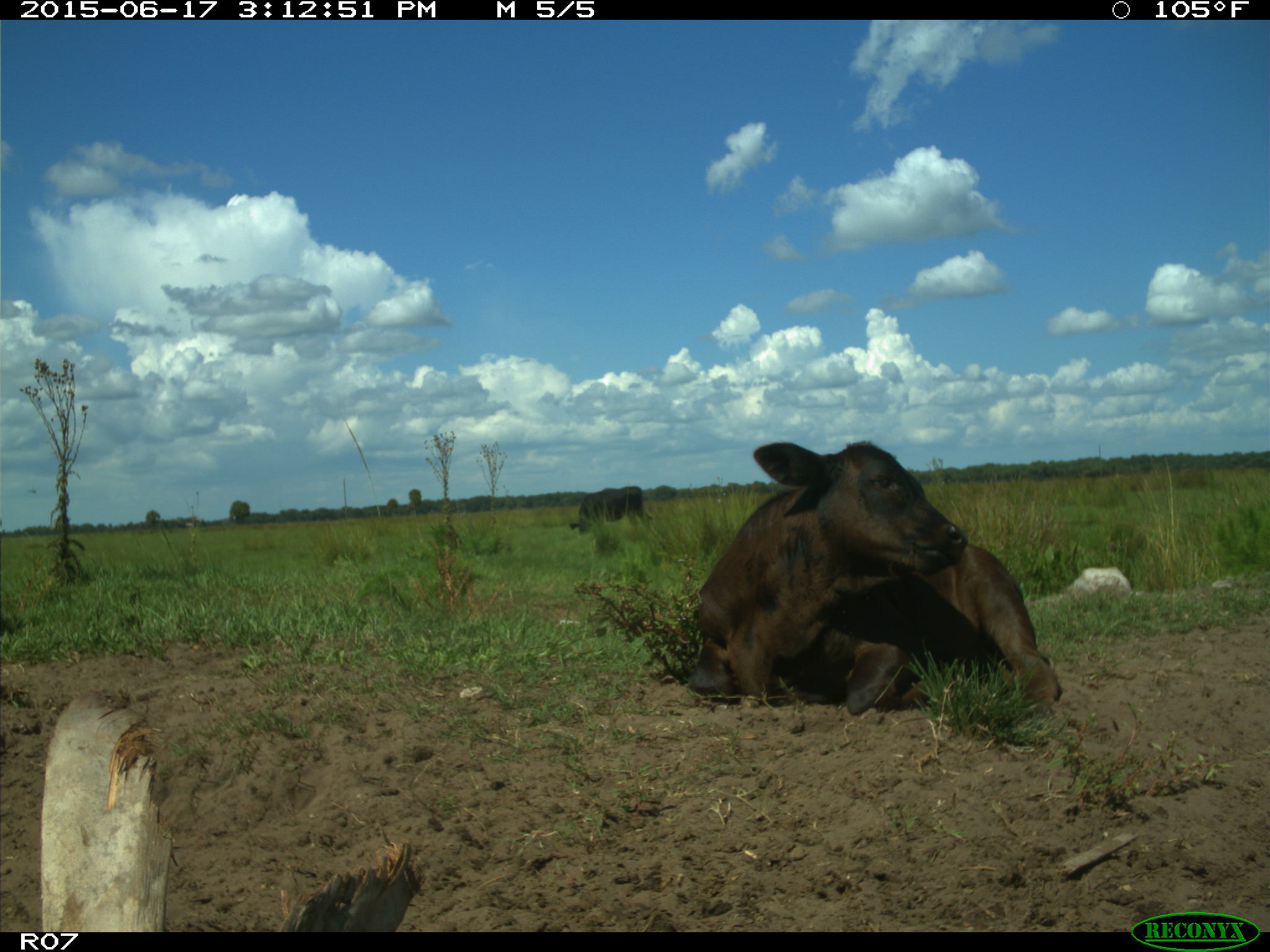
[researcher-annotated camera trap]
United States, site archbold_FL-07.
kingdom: Animalia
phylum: Chordata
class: Mammalia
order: Artiodactyla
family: Bovidae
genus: Bos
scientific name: Bos taurus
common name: domestic cow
Bos taurus (domestic cow).